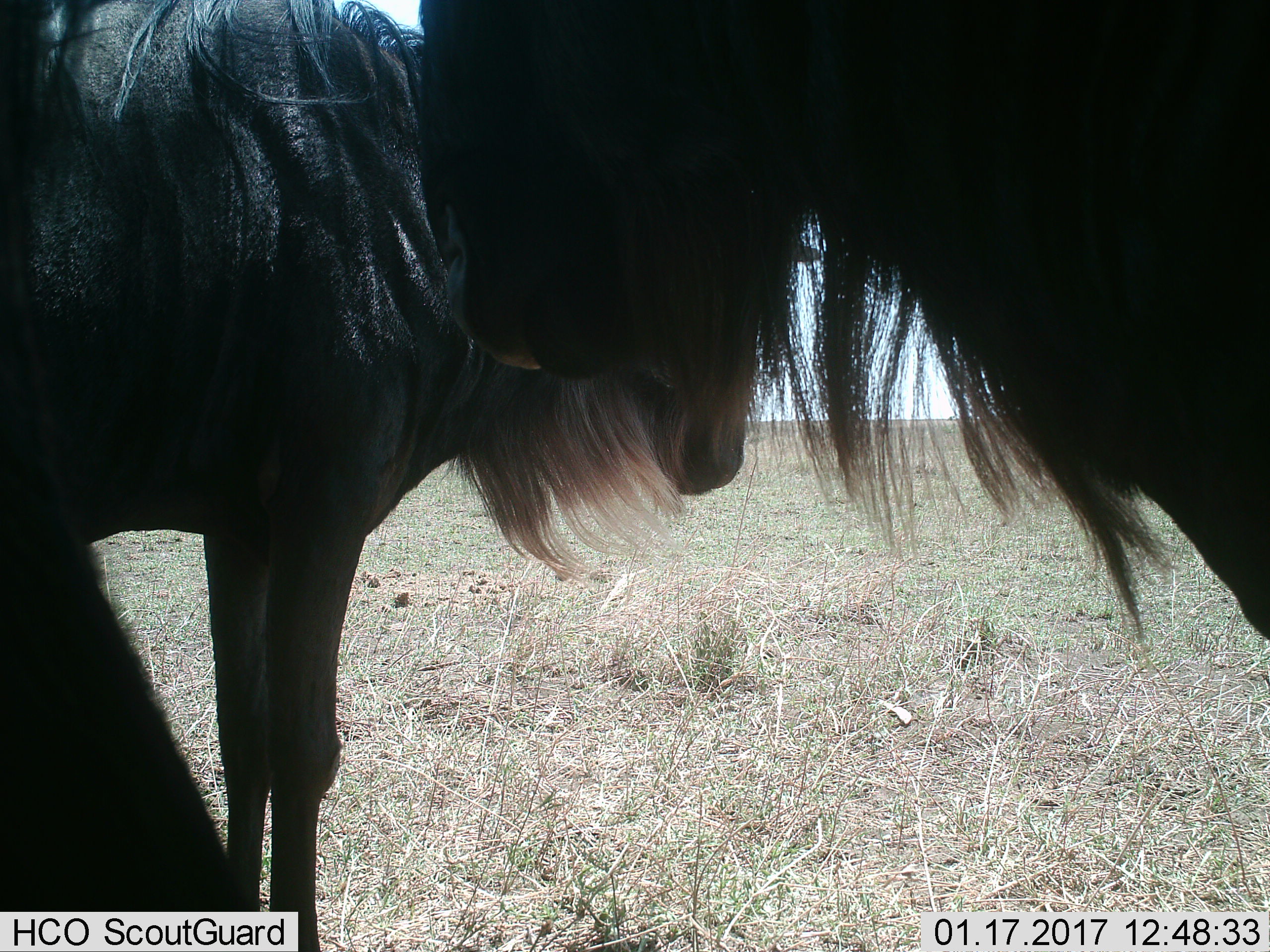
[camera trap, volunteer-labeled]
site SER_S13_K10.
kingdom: Animalia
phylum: Chordata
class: Mammalia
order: Artiodactyla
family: Bovidae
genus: Connochaetes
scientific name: Connochaetes taurinus taurinus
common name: blue wildebeest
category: wildebeestblue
Wildebeestblue (blue wildebeest) (Connochaetes taurinus taurinus), count 2. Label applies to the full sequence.